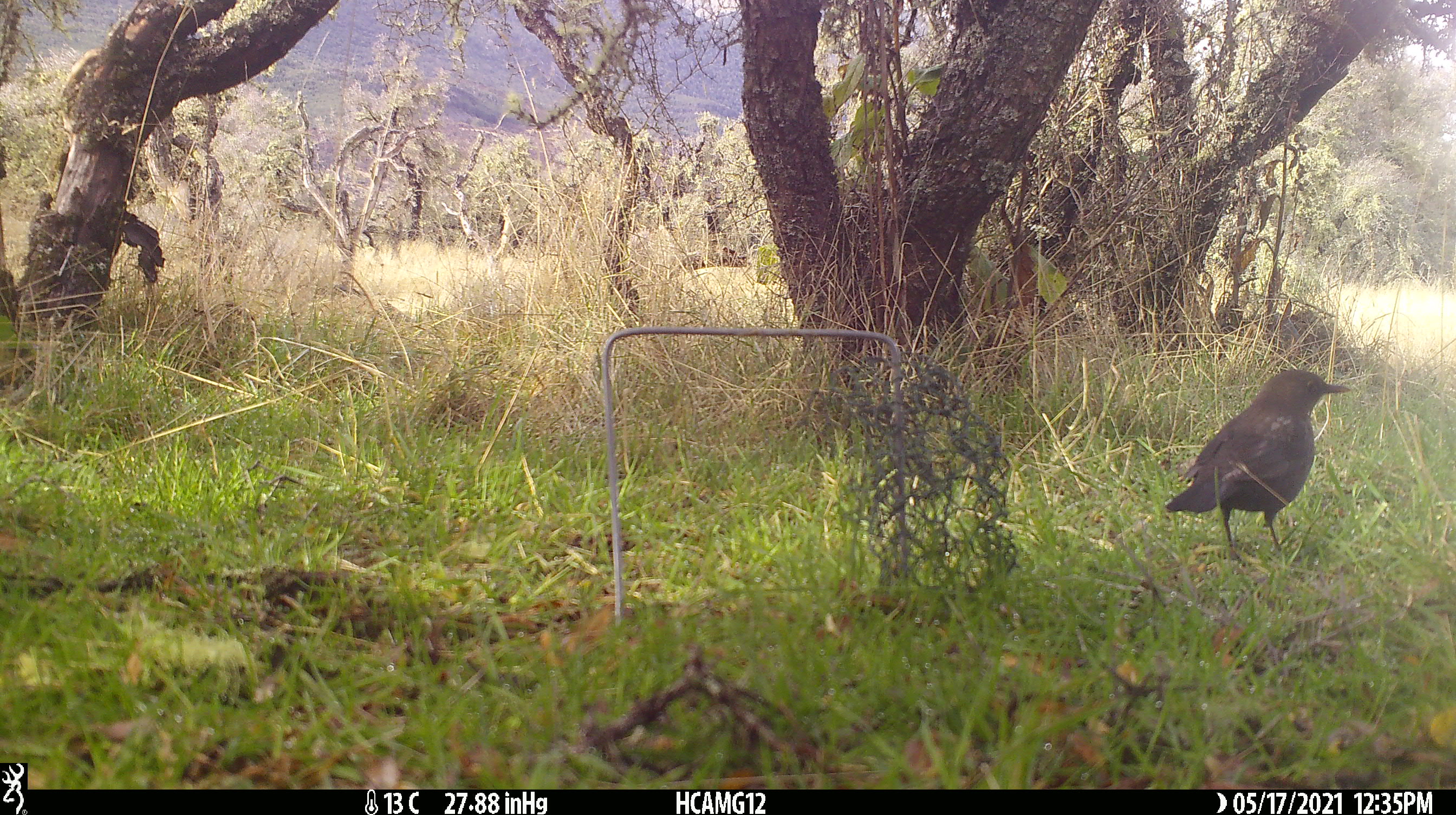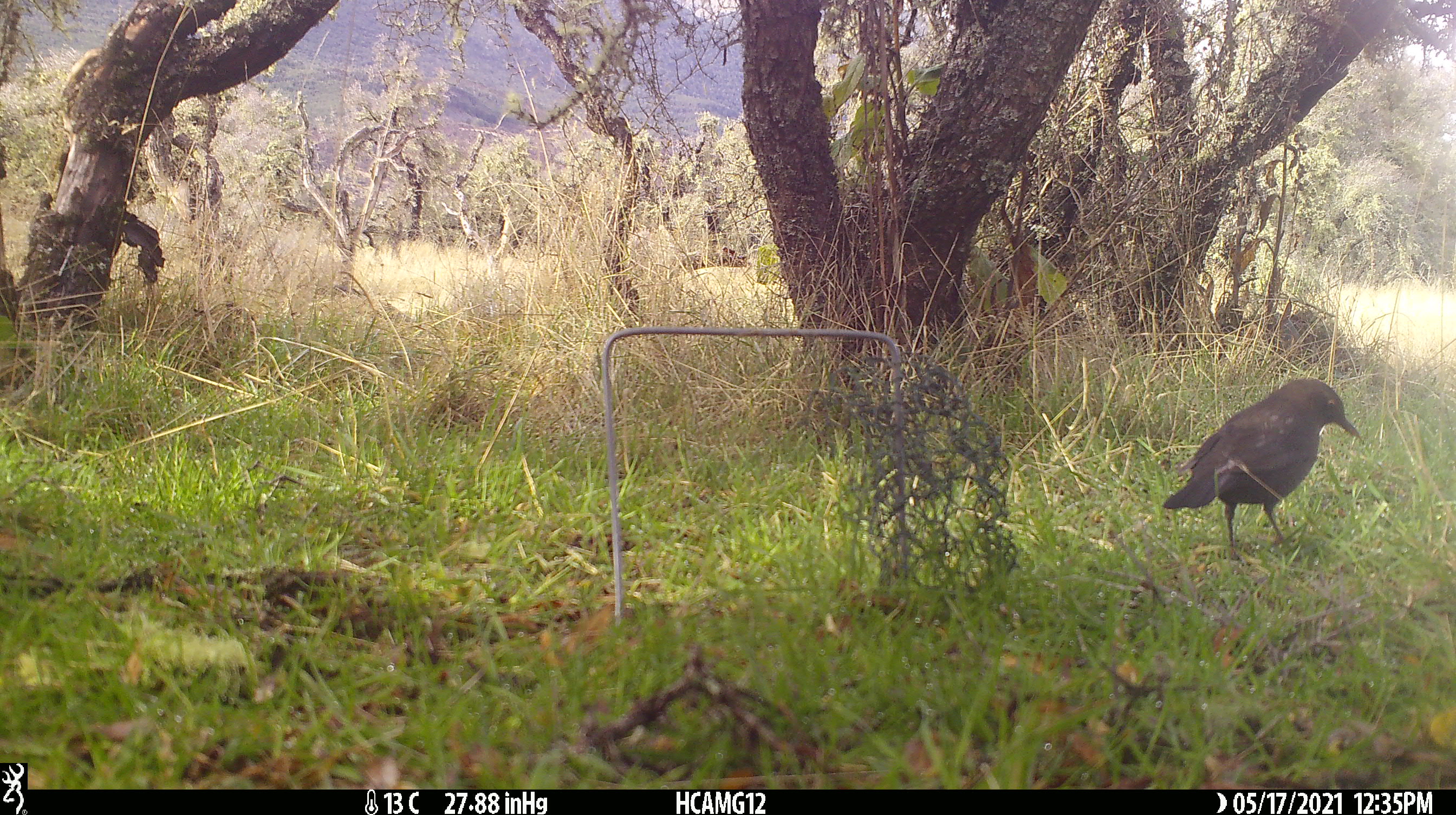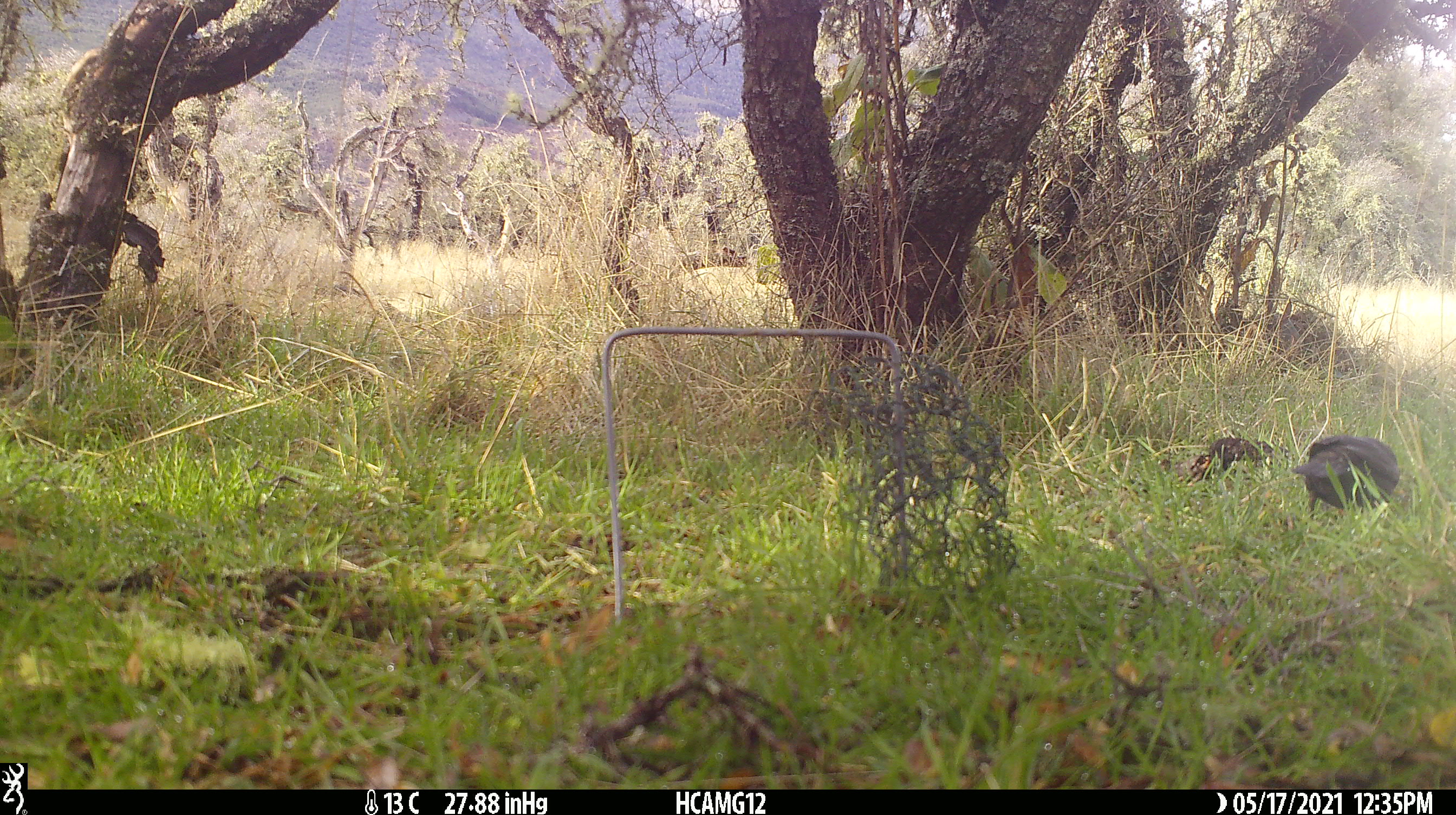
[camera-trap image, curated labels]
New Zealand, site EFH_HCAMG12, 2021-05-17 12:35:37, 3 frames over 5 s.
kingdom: Animalia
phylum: Chordata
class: Aves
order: Passeriformes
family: Turdidae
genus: Turdus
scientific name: Turdus merula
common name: eurasian blackbird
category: blackbird